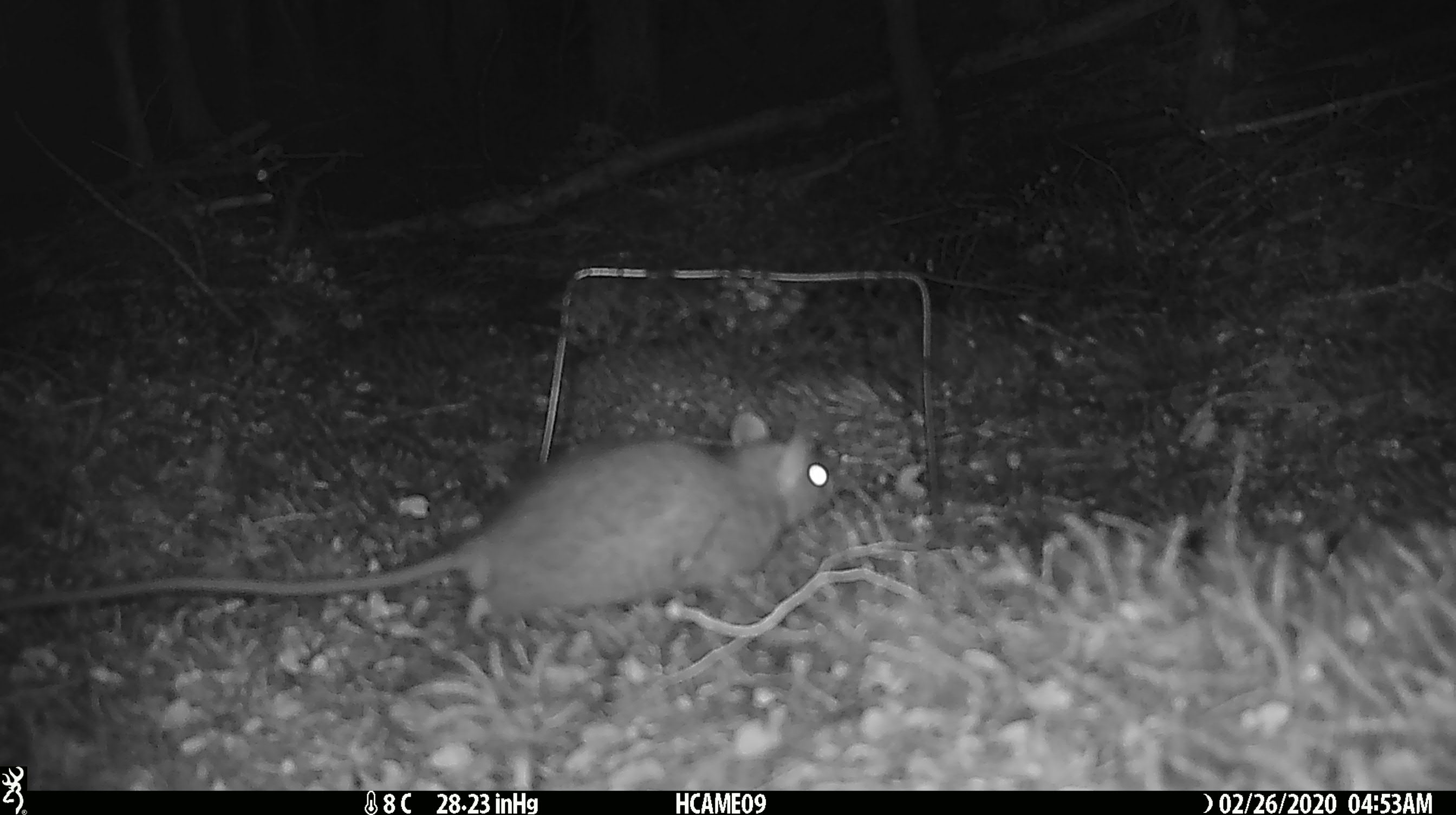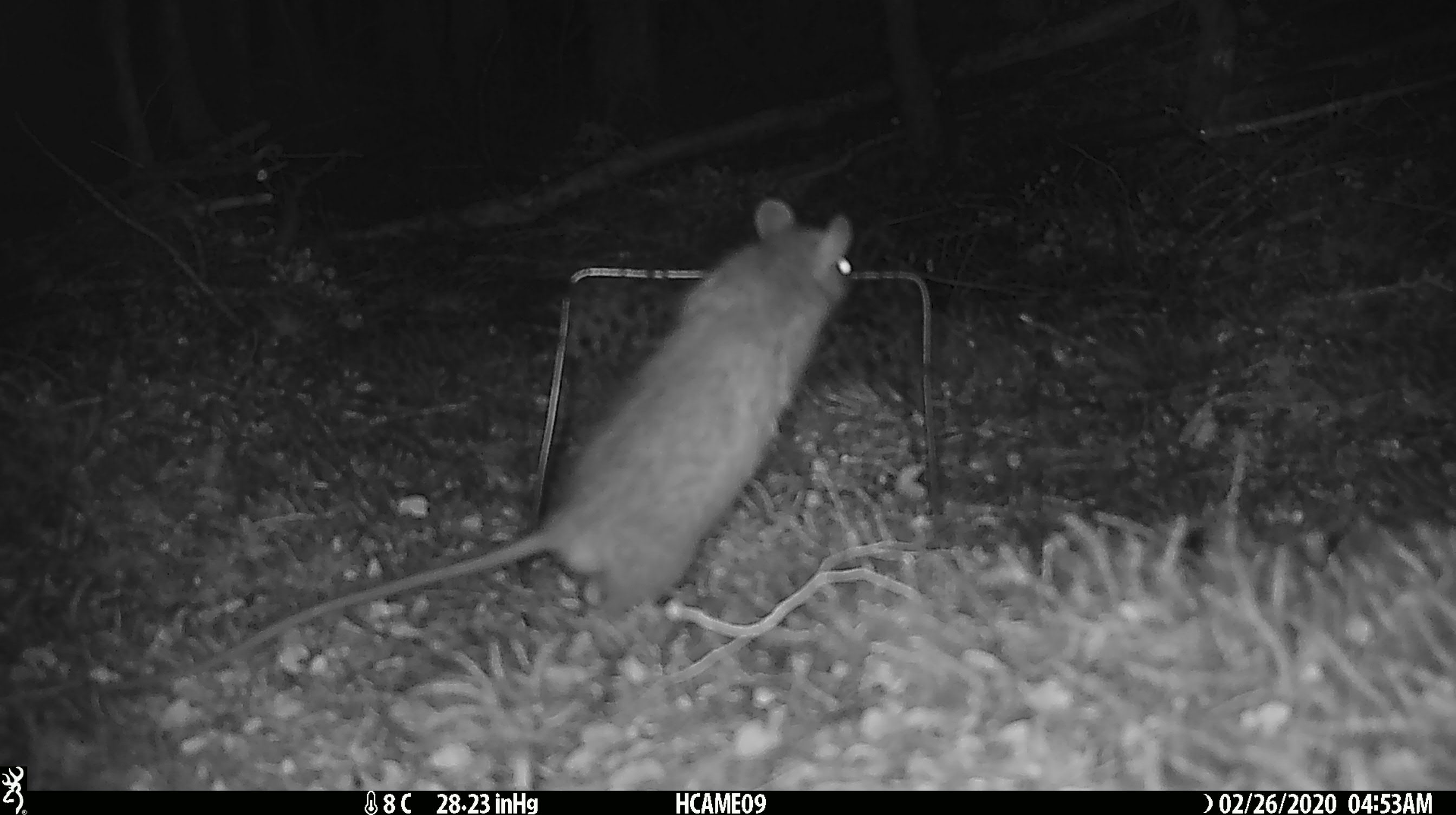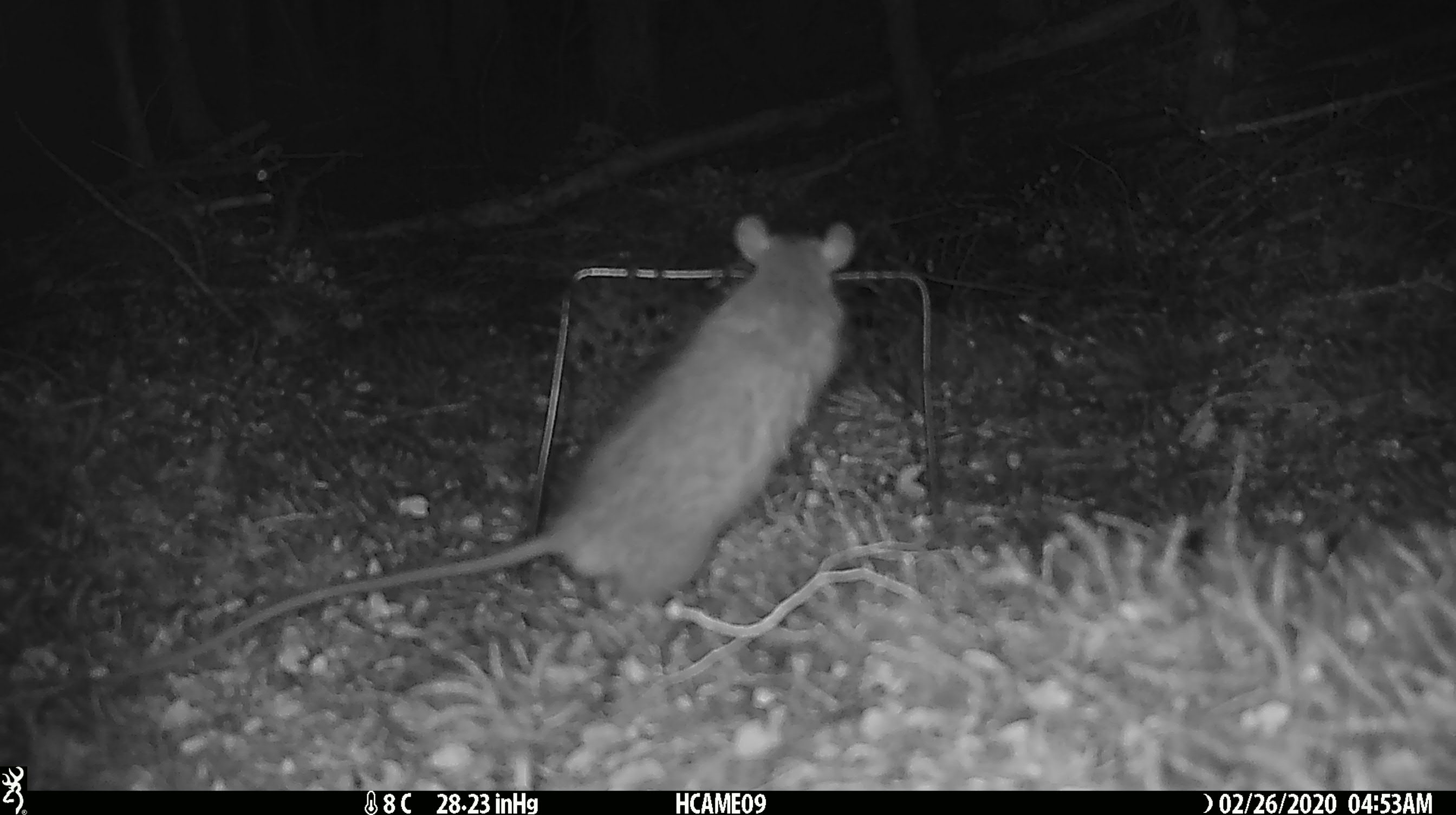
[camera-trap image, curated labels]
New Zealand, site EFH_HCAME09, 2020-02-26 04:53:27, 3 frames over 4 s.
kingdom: Animalia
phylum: Chordata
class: Mammalia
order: Rodentia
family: Muridae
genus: Rattus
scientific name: Rattus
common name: rat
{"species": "rat (Rattus)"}